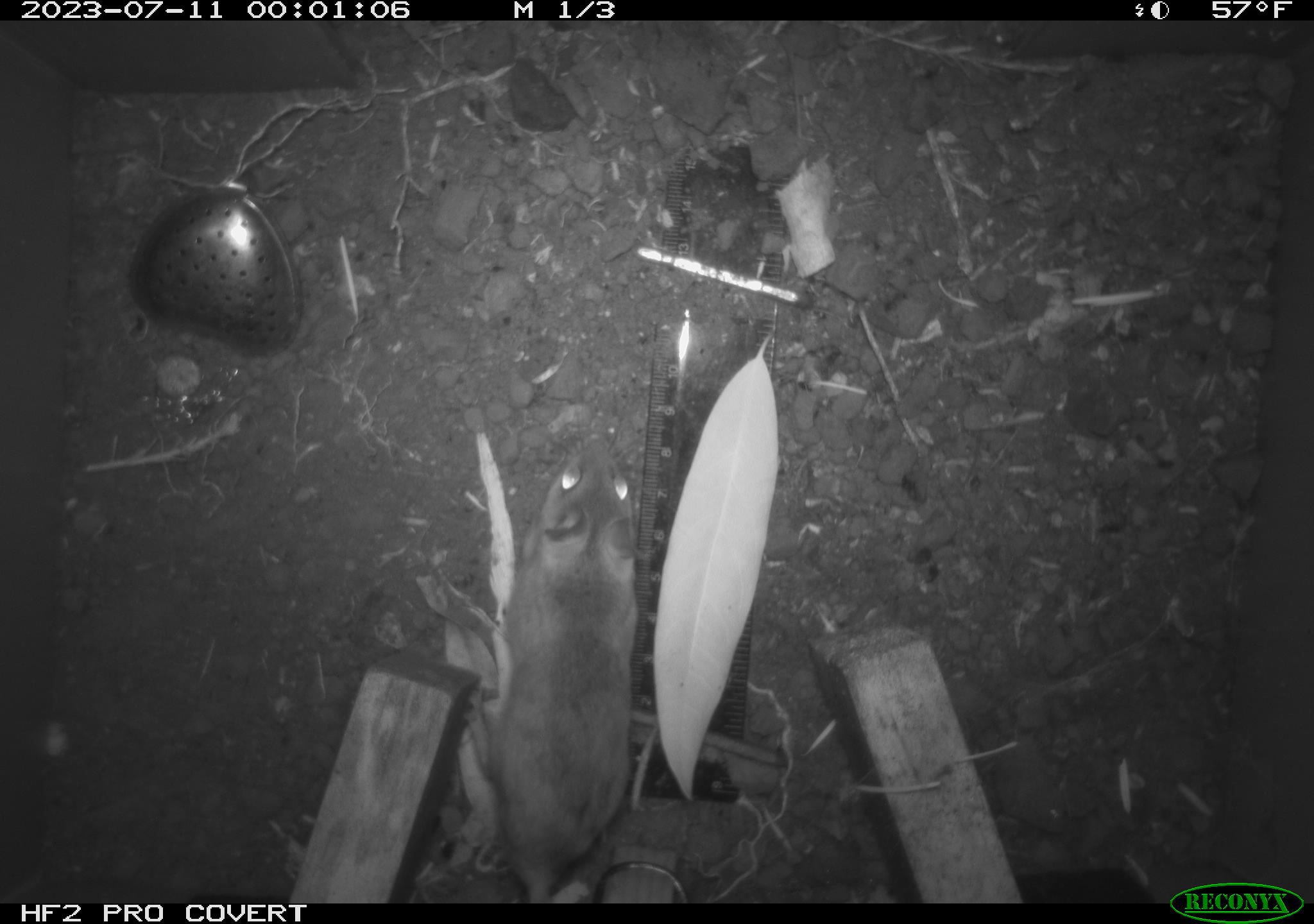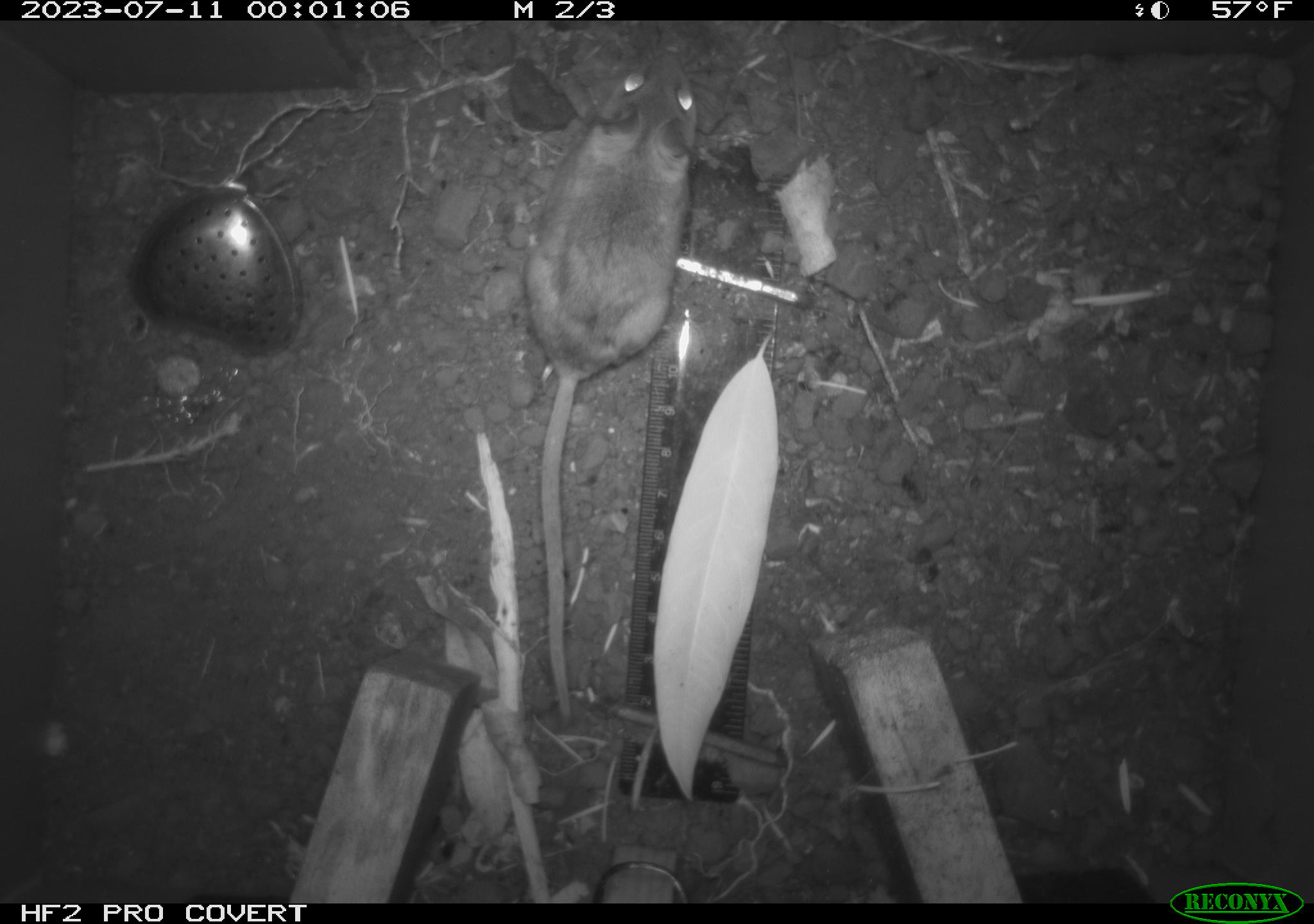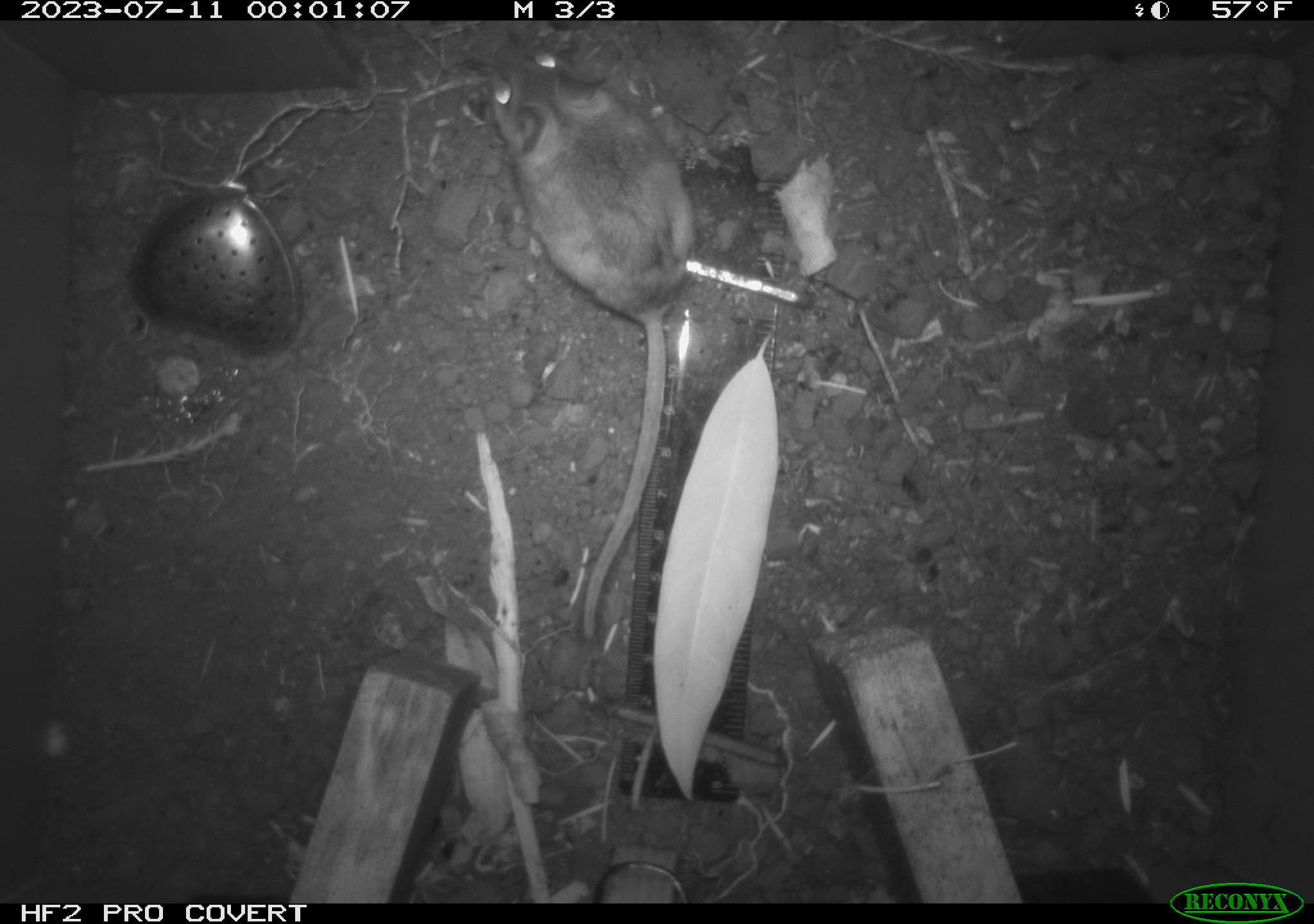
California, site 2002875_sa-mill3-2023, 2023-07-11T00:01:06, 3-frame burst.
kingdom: Animalia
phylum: Chordata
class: Mammalia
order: Rodentia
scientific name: Rodentia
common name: mouse species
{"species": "mouse species (Rodentia)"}